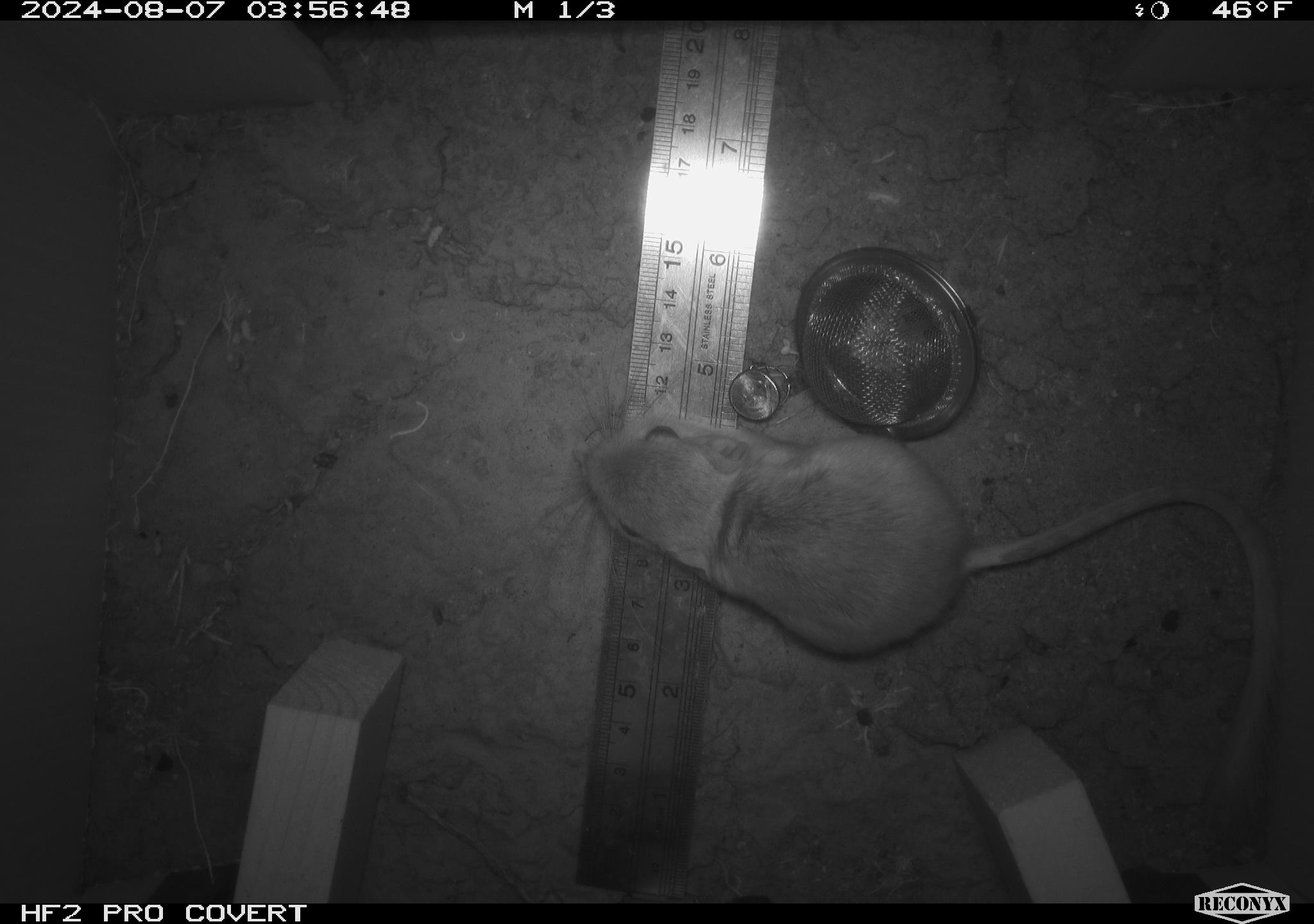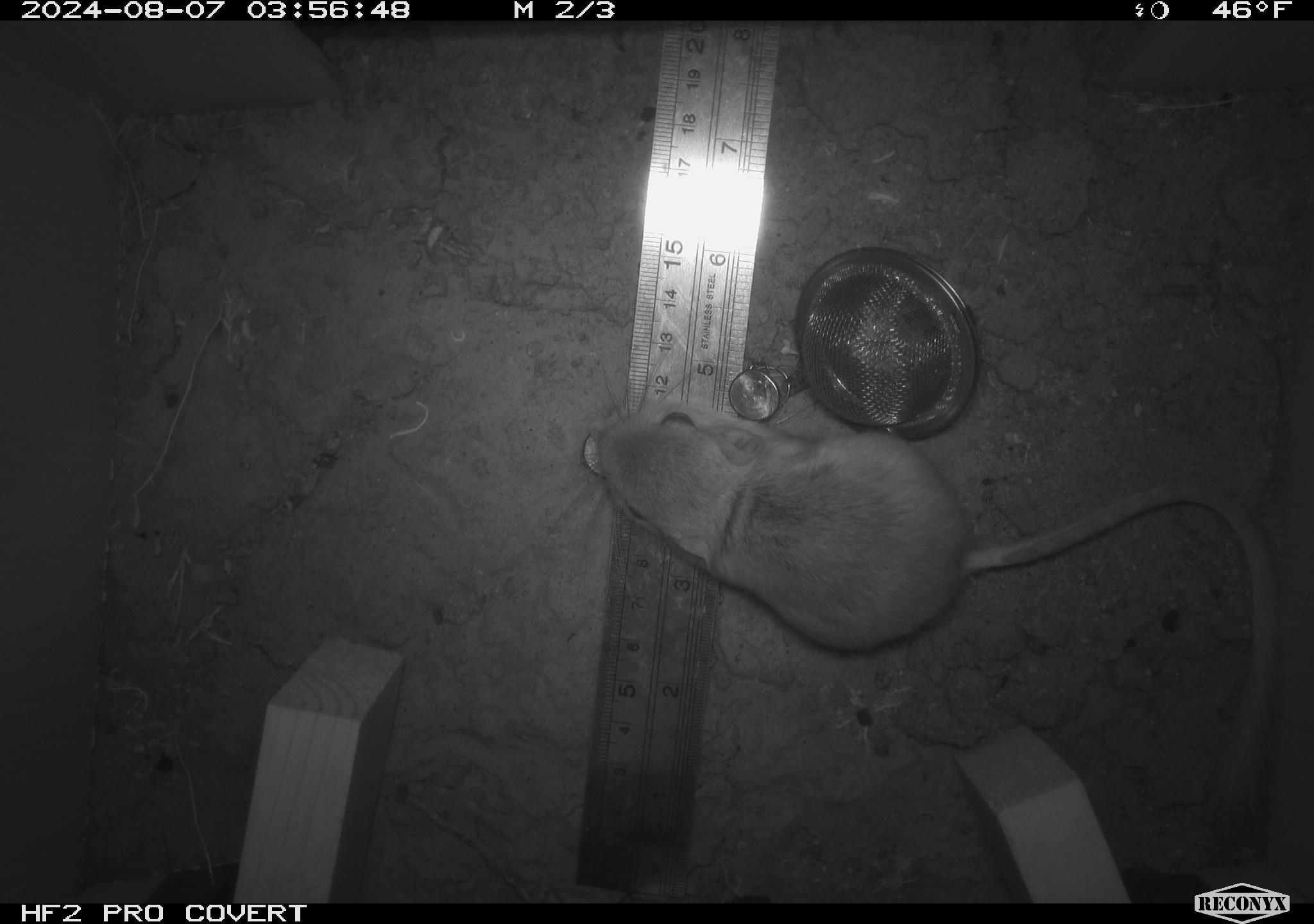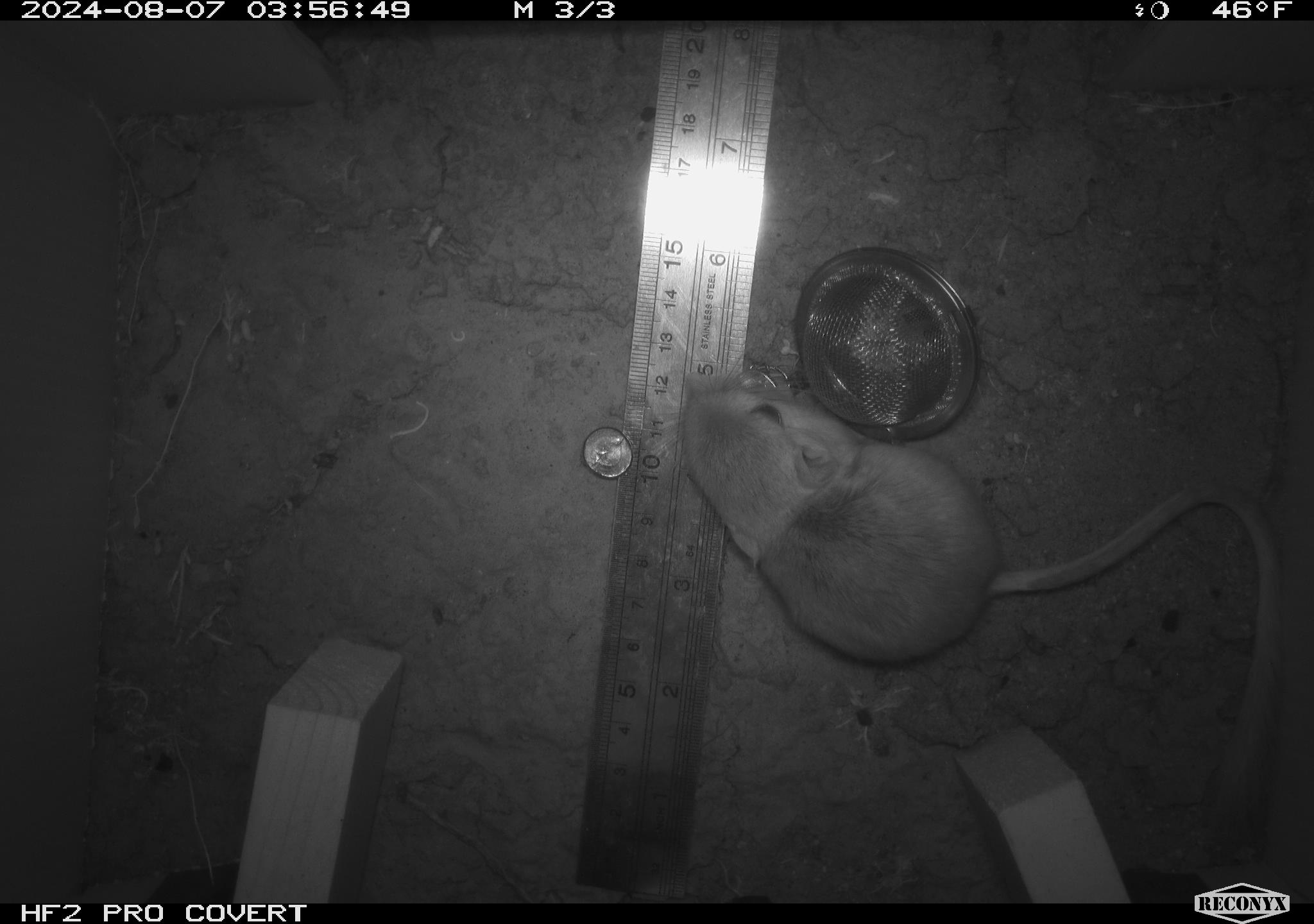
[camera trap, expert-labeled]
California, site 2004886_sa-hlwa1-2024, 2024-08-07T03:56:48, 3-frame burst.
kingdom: Animalia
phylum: Chordata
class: Mammalia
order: Rodentia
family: Heteromyidae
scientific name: Heteromyidae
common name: kangaroo rats and pocket mice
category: heteromyidae family